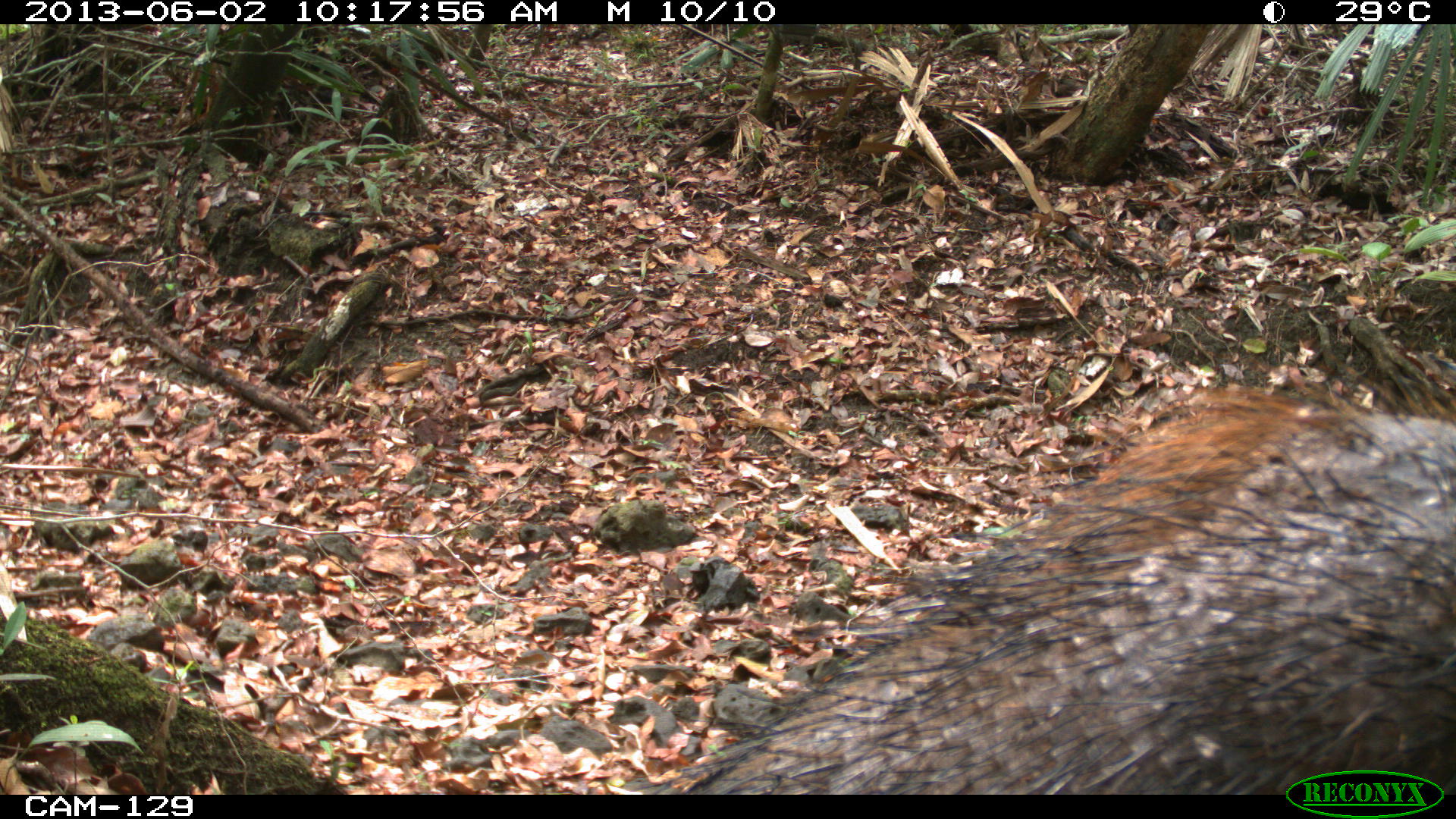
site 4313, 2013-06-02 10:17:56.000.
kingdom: Animalia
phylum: Chordata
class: Mammalia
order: Artiodactyla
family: Tayassuidae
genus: Tayassu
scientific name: Tayassu pecari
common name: white-lipped peccary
Tayassu pecari (white-lipped peccary), count 2.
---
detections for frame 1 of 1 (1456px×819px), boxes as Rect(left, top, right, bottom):
tayassu pecari: Rect(617, 361, 1453, 793)